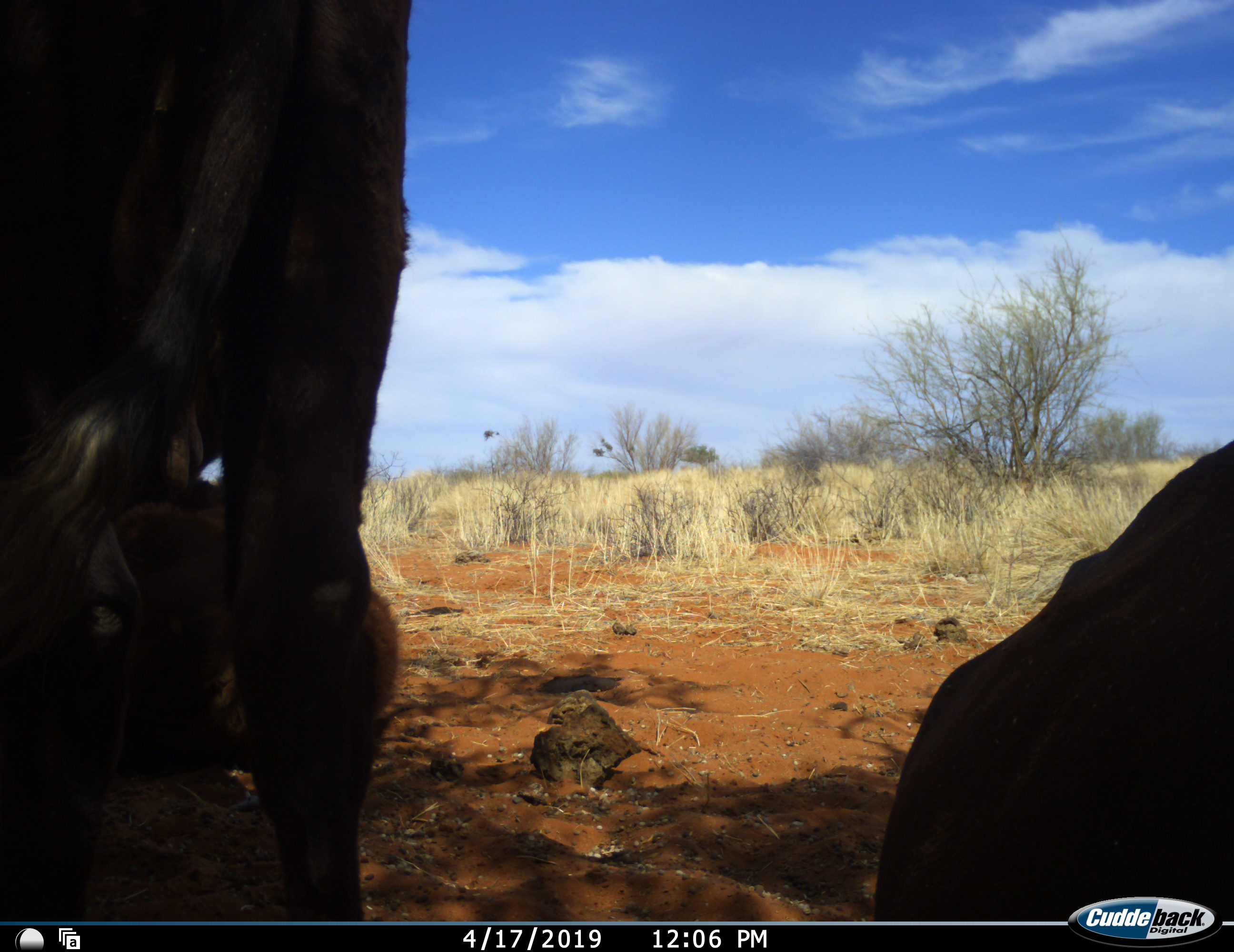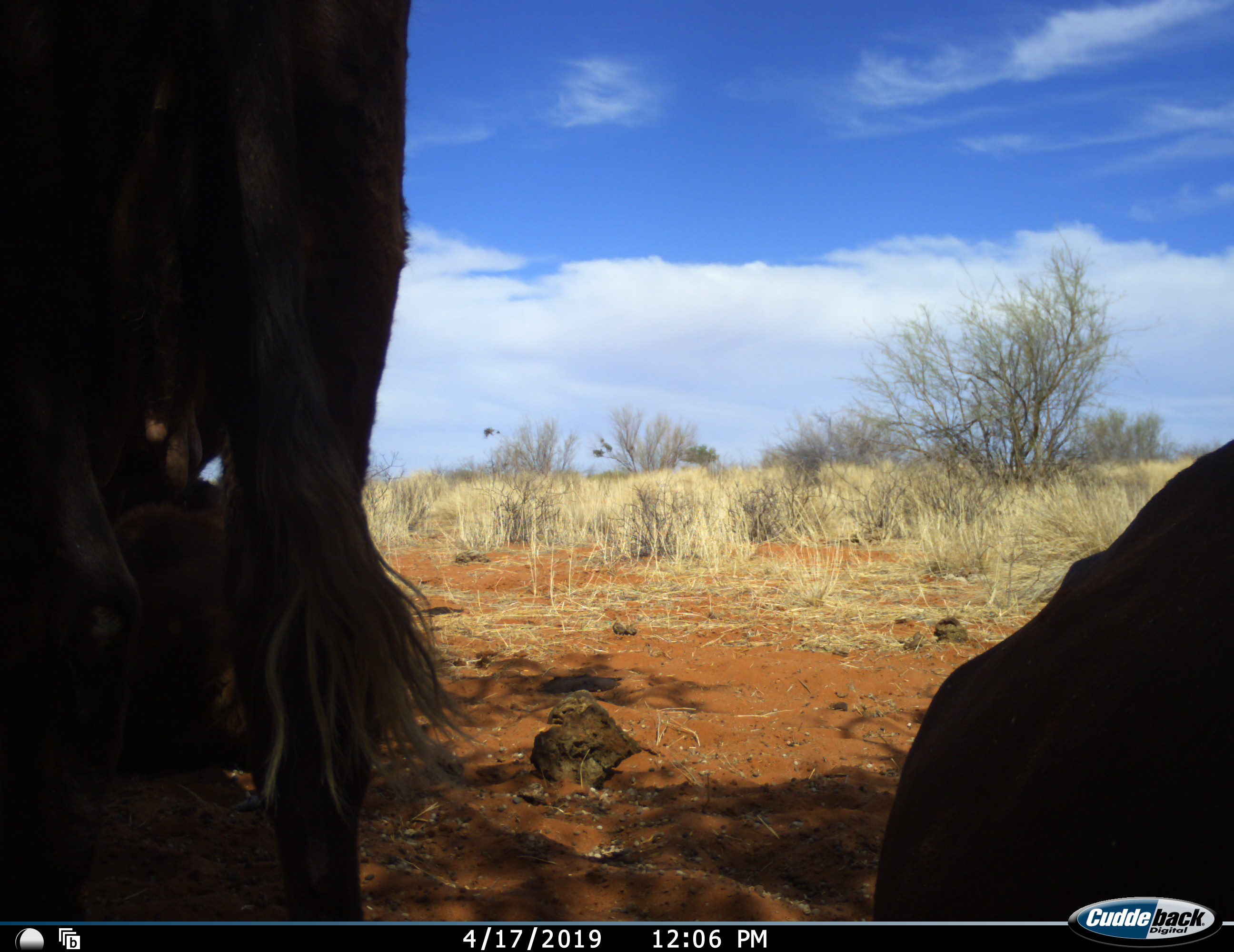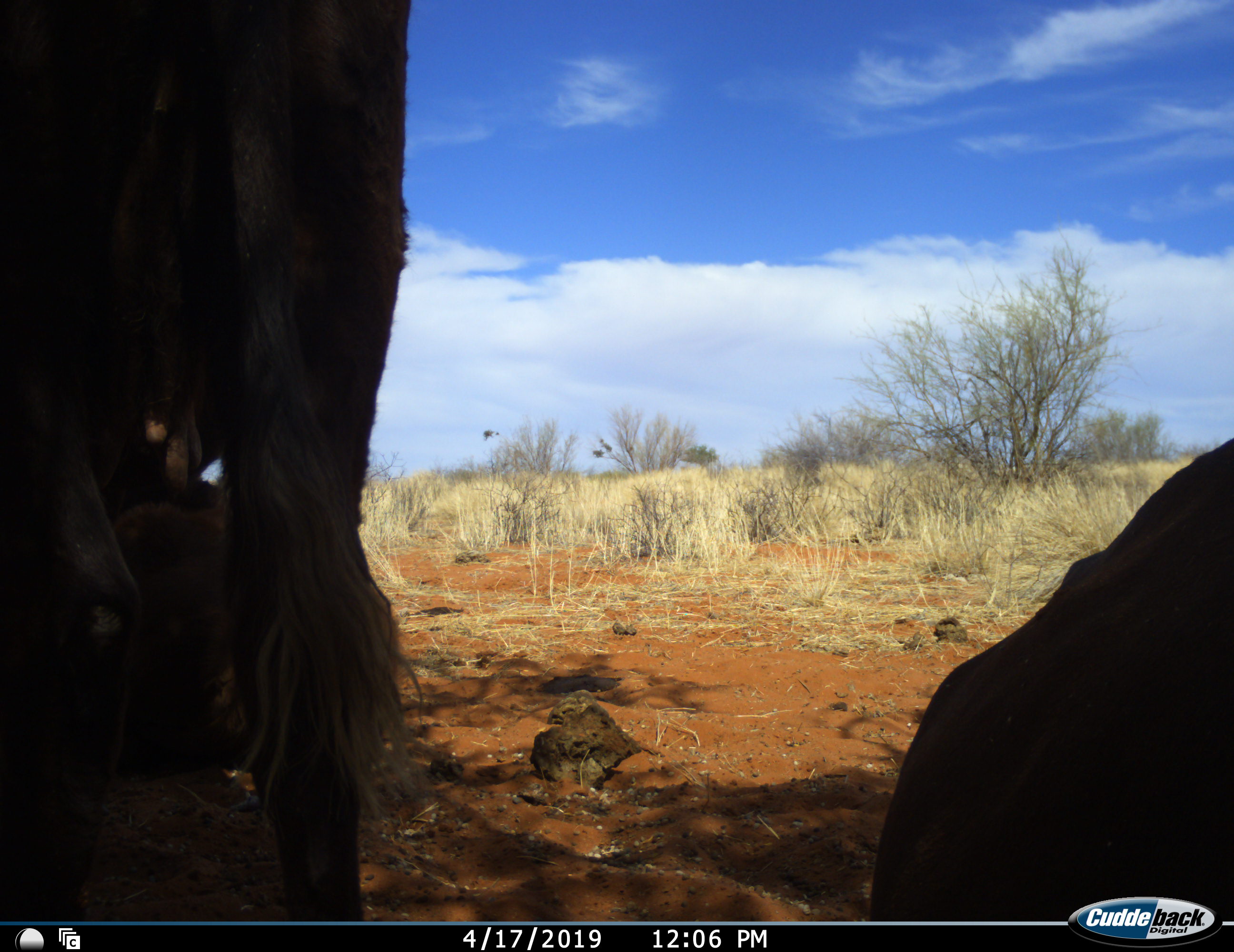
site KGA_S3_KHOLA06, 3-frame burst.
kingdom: Animalia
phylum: Chordata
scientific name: Vertebrata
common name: domestic animal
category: domesticanimal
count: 2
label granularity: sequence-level